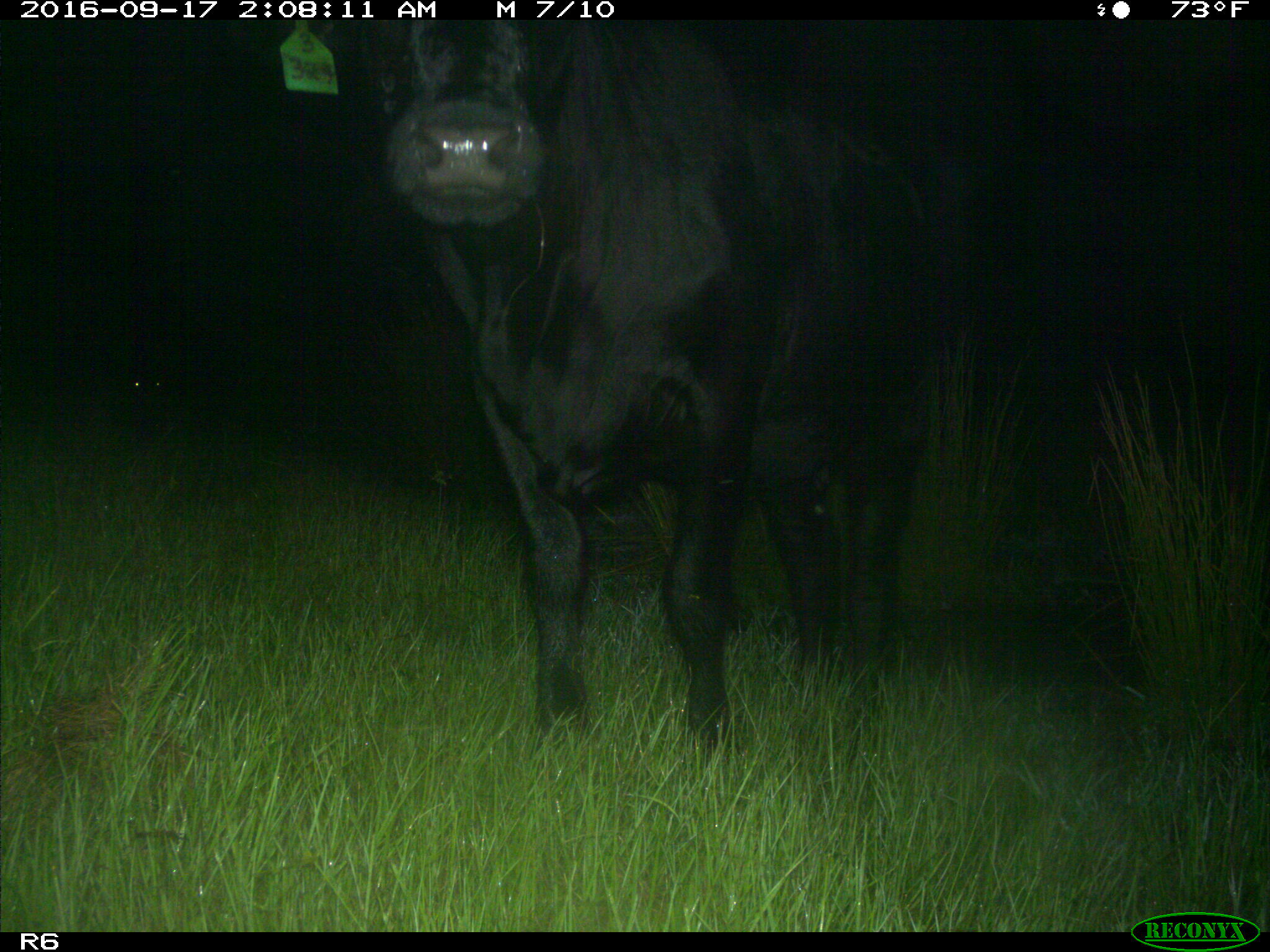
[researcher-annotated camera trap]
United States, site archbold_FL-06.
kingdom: Animalia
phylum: Chordata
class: Mammalia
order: Artiodactyla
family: Bovidae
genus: Bos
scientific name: Bos taurus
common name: domestic cow